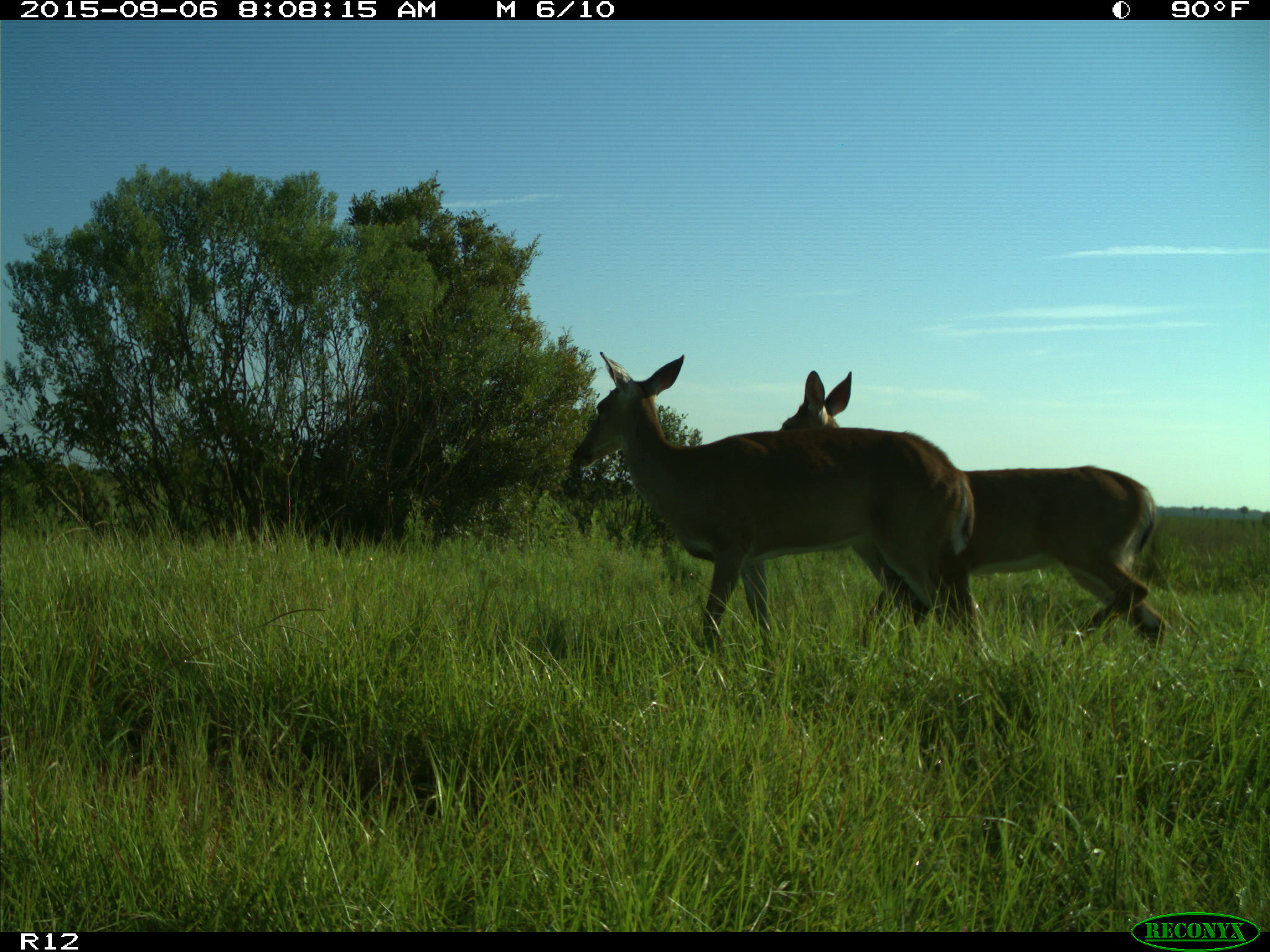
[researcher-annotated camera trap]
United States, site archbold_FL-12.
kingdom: Animalia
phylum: Chordata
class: Mammalia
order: Artiodactyla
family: Cervidae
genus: Odocoileus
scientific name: Odocoileus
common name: deer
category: unidentified deer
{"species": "unidentified deer (deer) (Odocoileus)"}